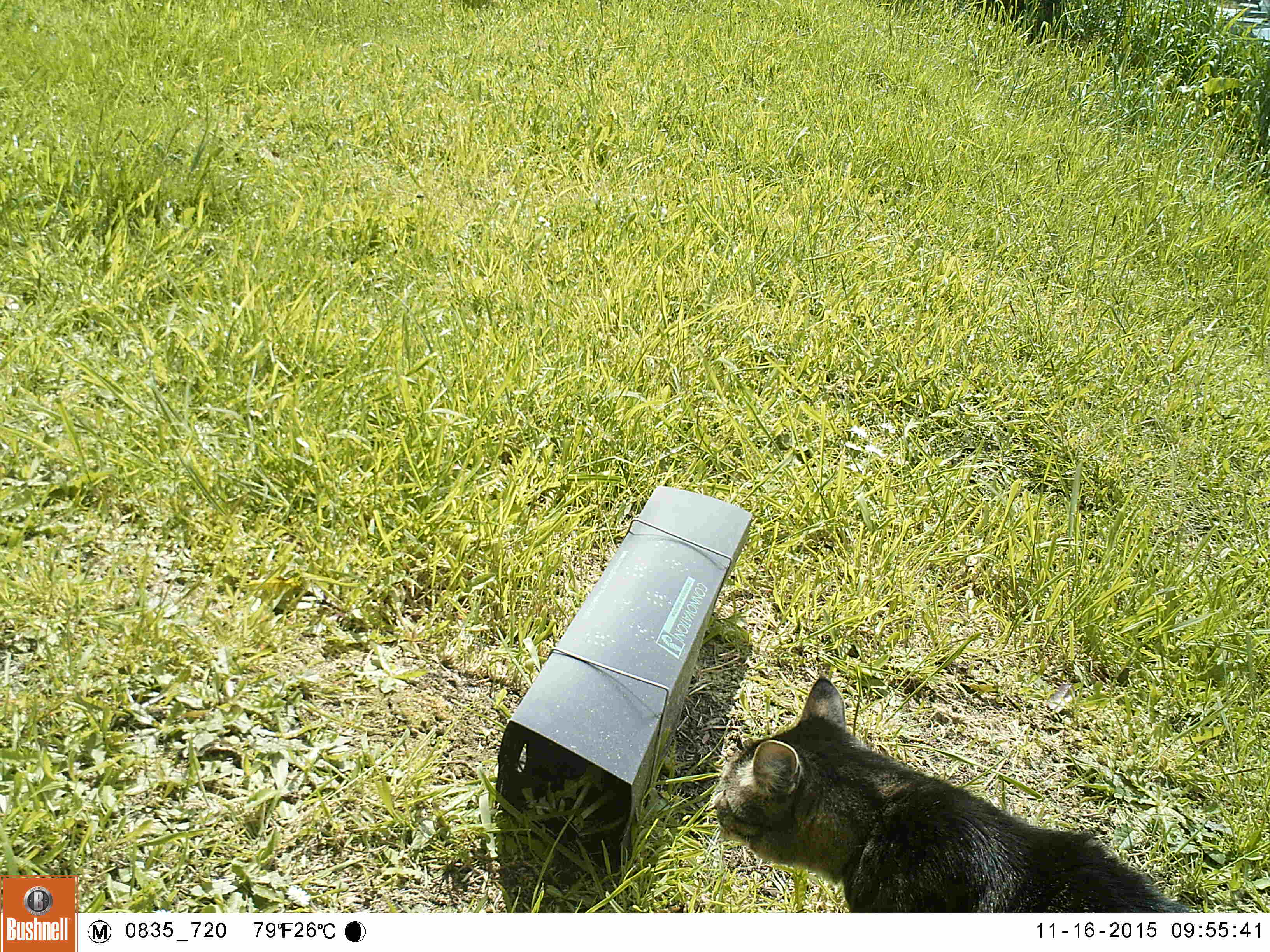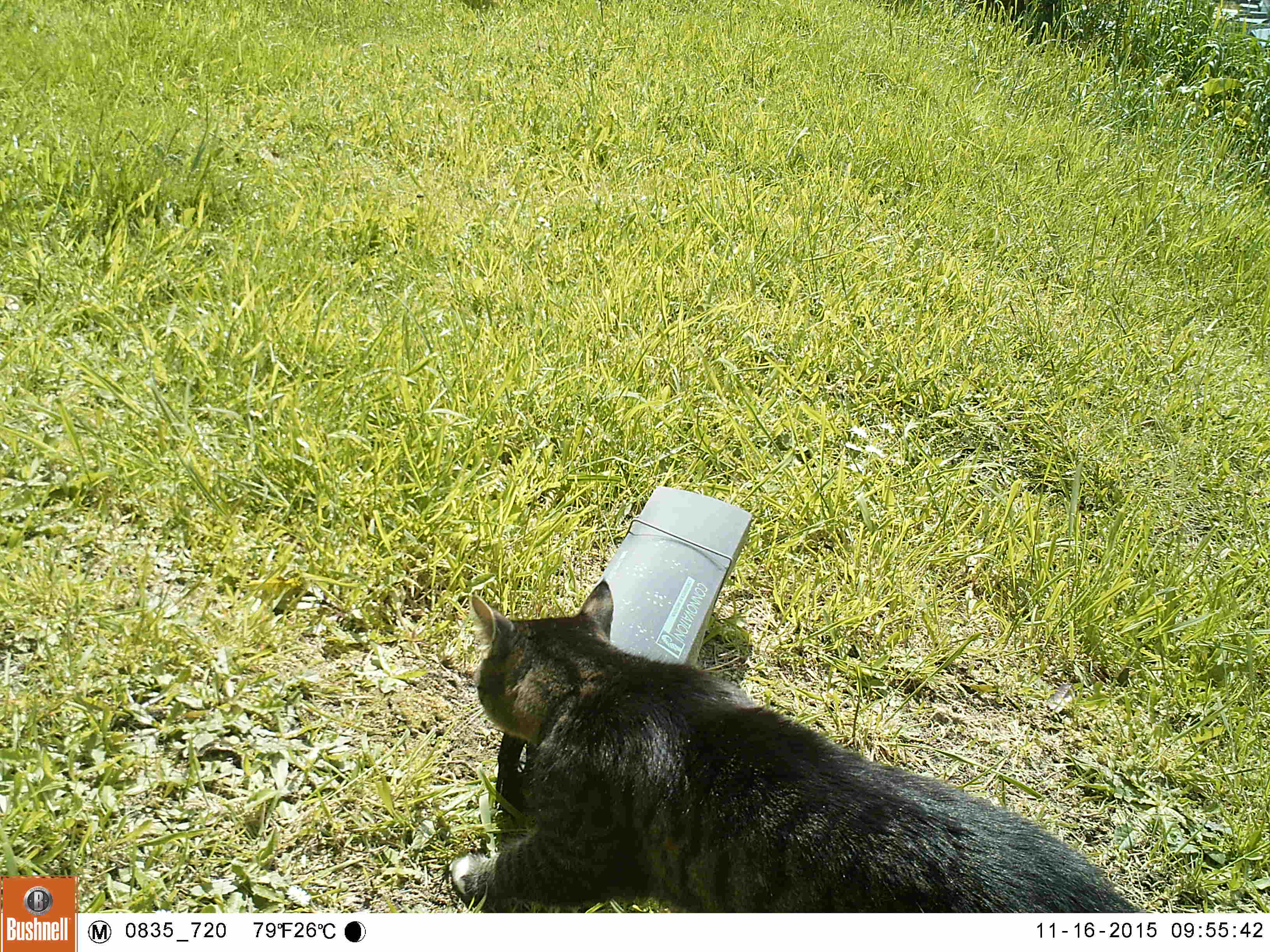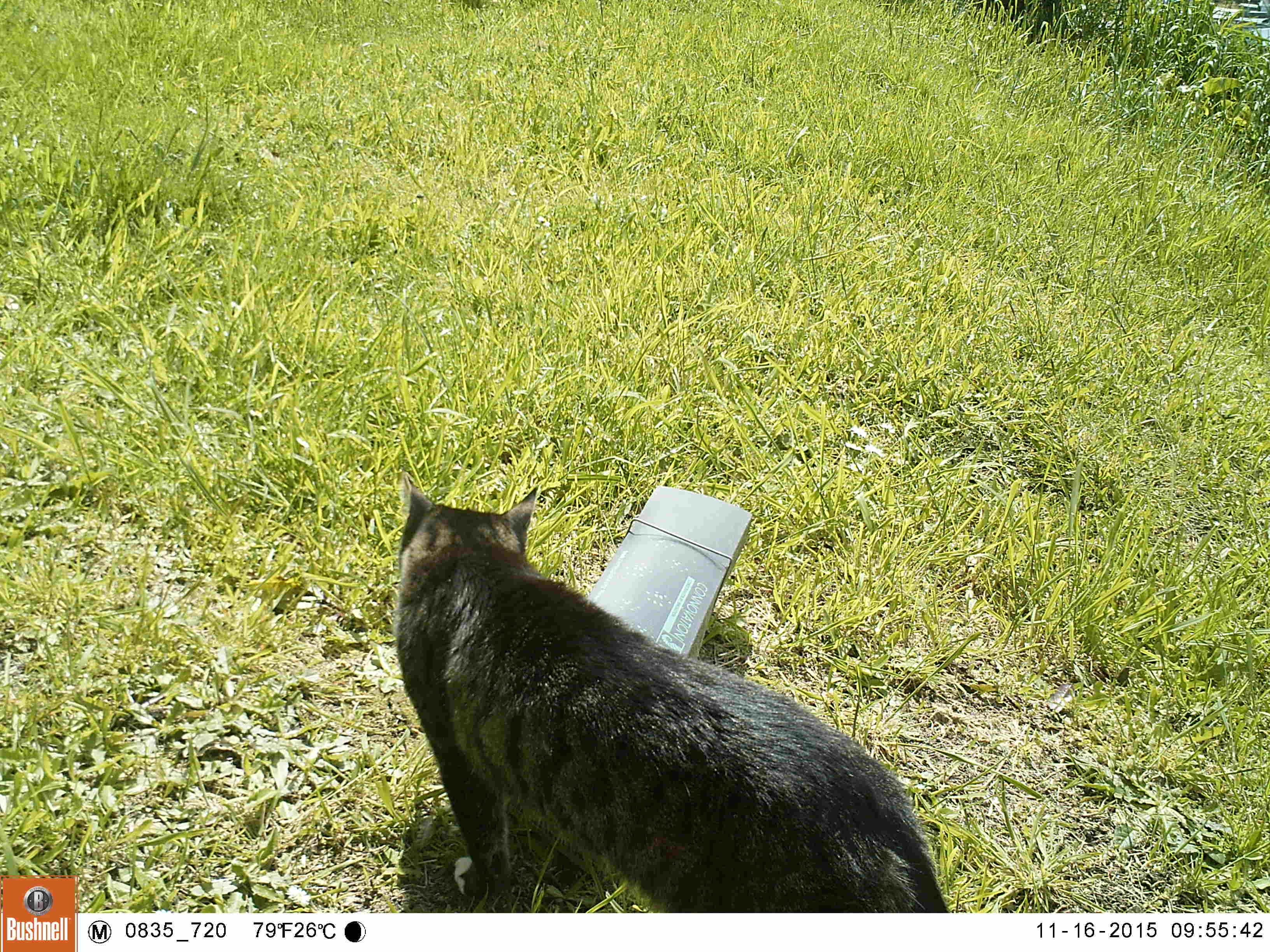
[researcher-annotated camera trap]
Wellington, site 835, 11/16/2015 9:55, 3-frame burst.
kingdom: Animalia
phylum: Chordata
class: Mammalia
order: Carnivora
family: Felidae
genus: Felis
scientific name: Felis catus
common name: cat